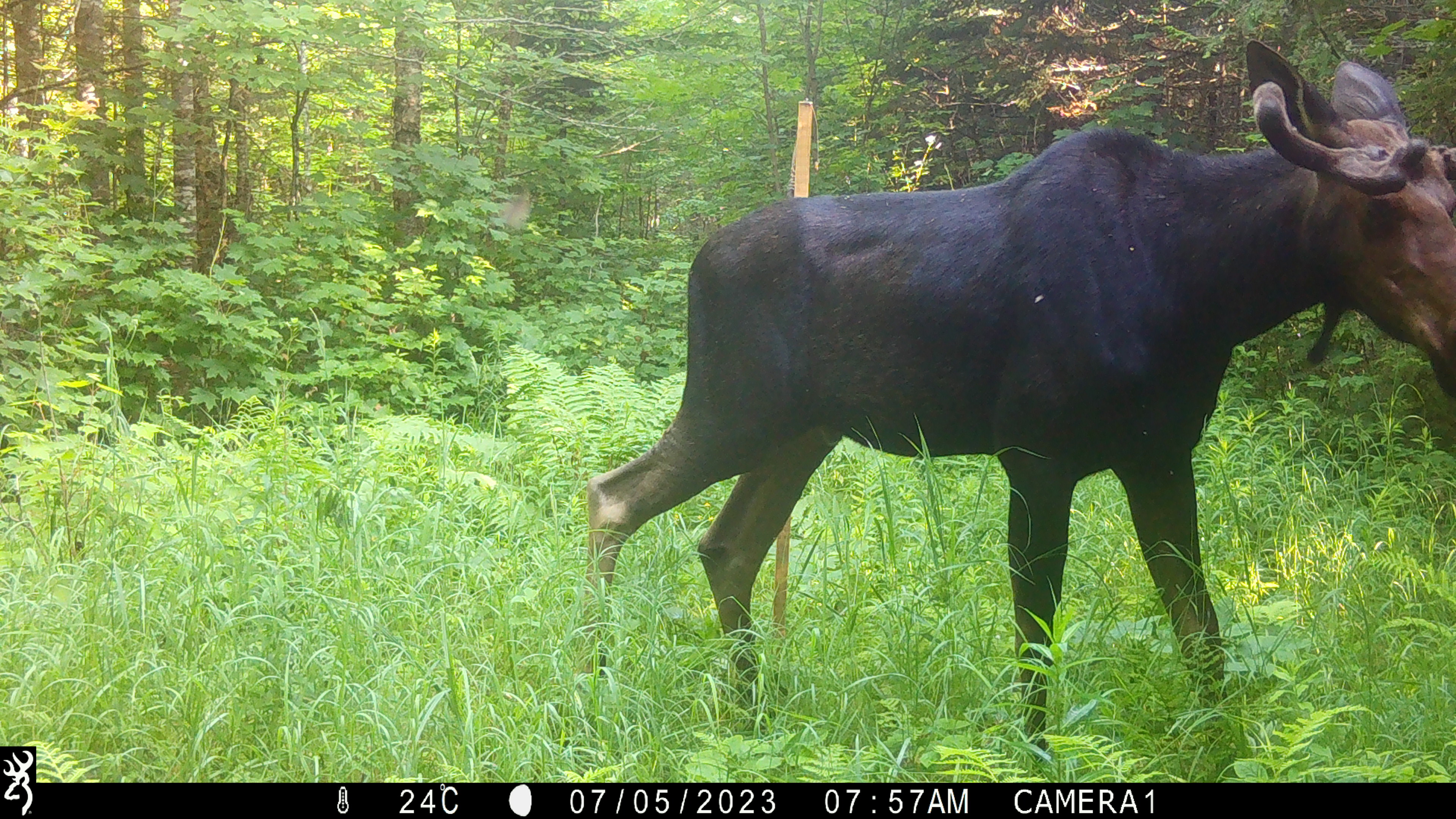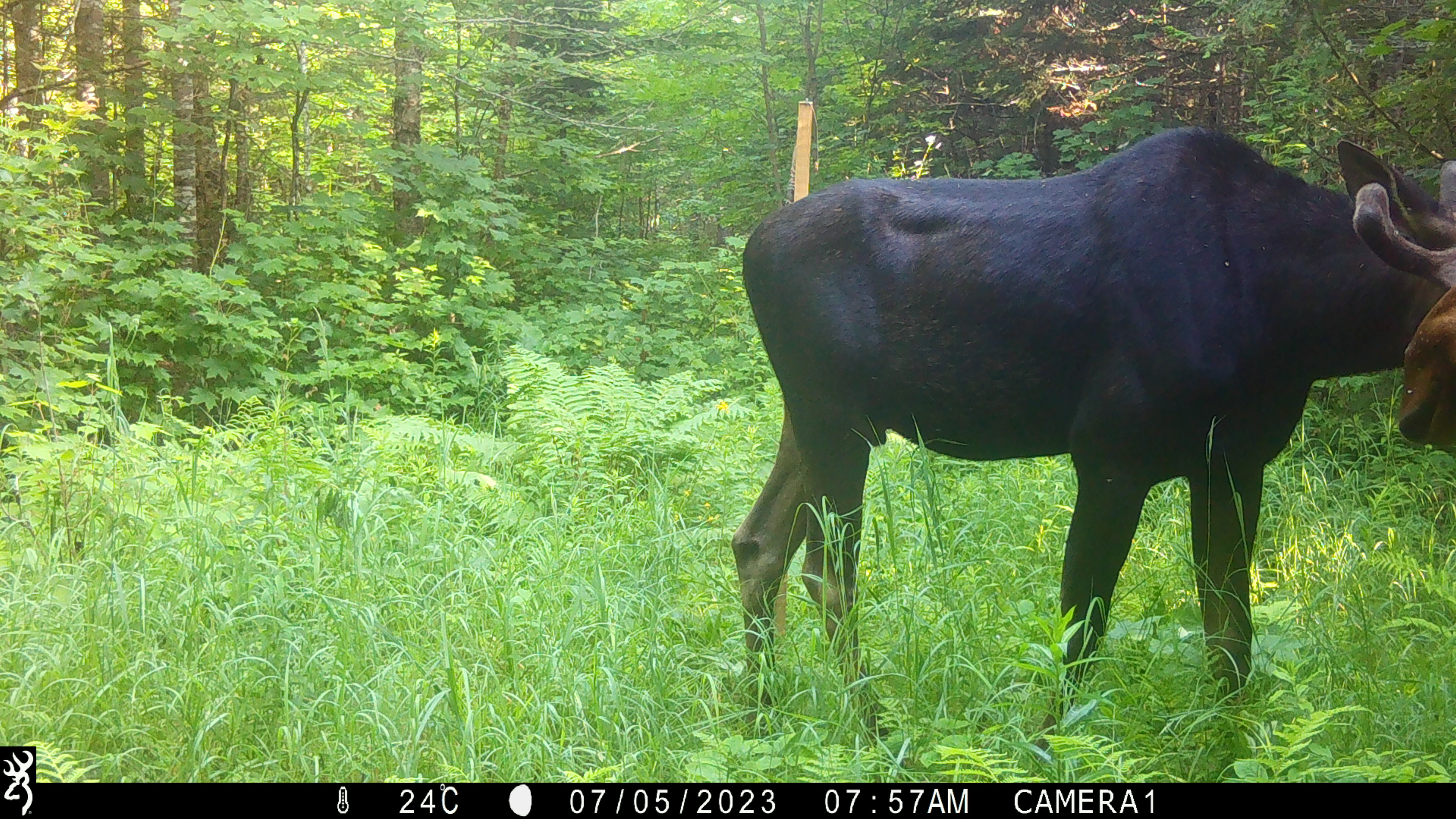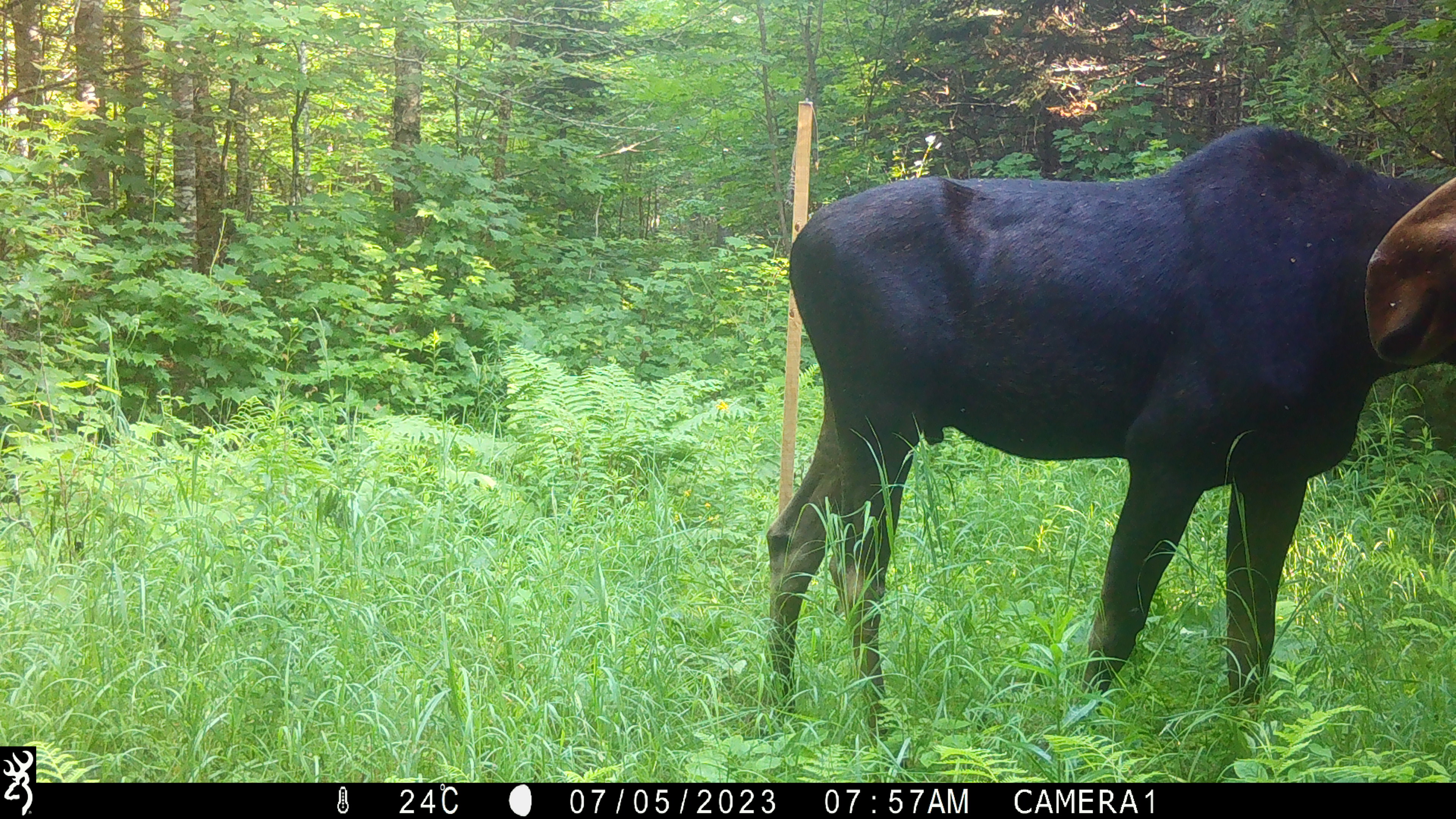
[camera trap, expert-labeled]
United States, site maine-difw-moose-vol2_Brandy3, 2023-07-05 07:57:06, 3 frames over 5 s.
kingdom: Animalia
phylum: Chordata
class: Mammalia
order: Artiodactyla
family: Cervidae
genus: Alces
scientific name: Alces alces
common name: moose